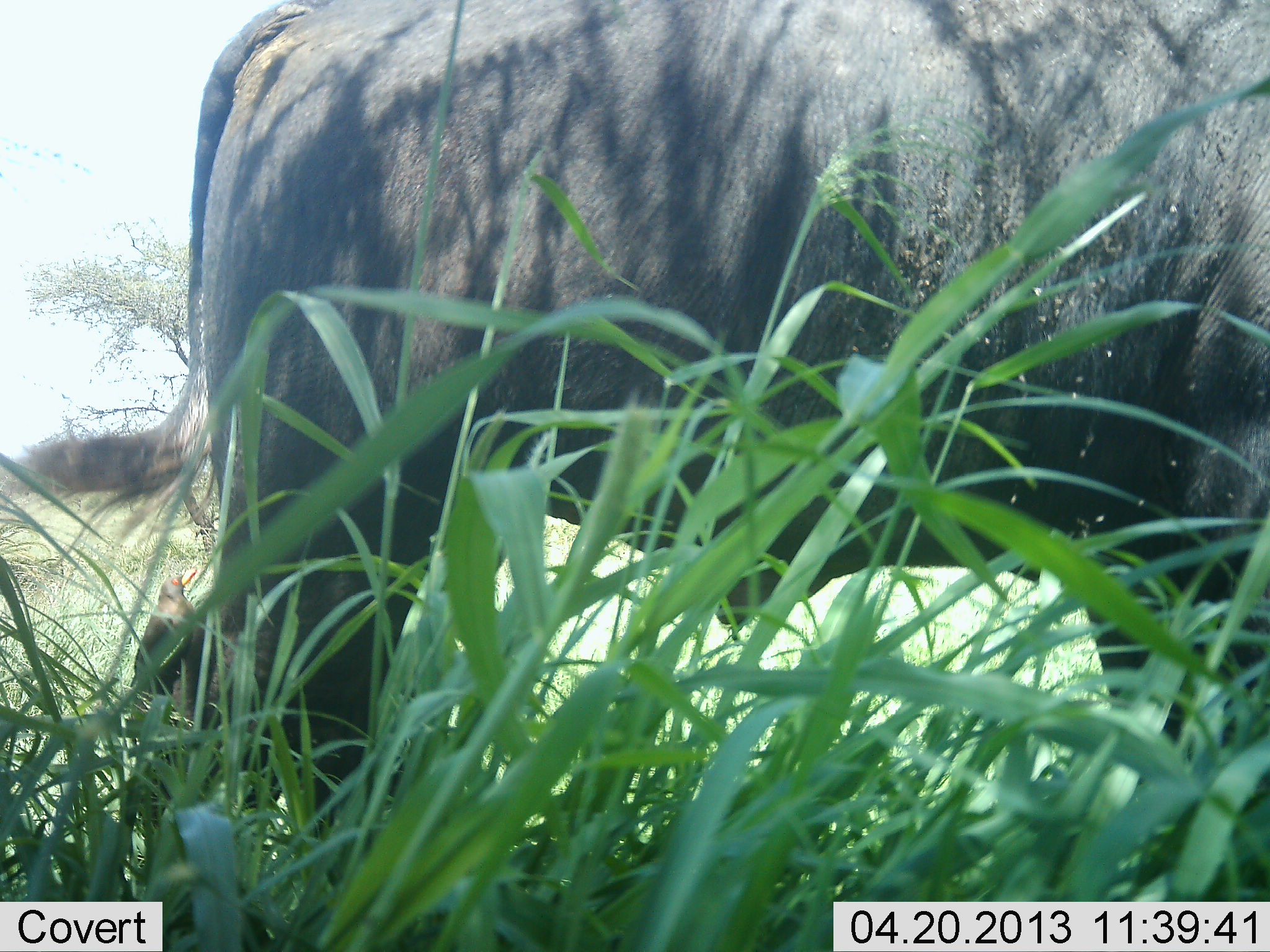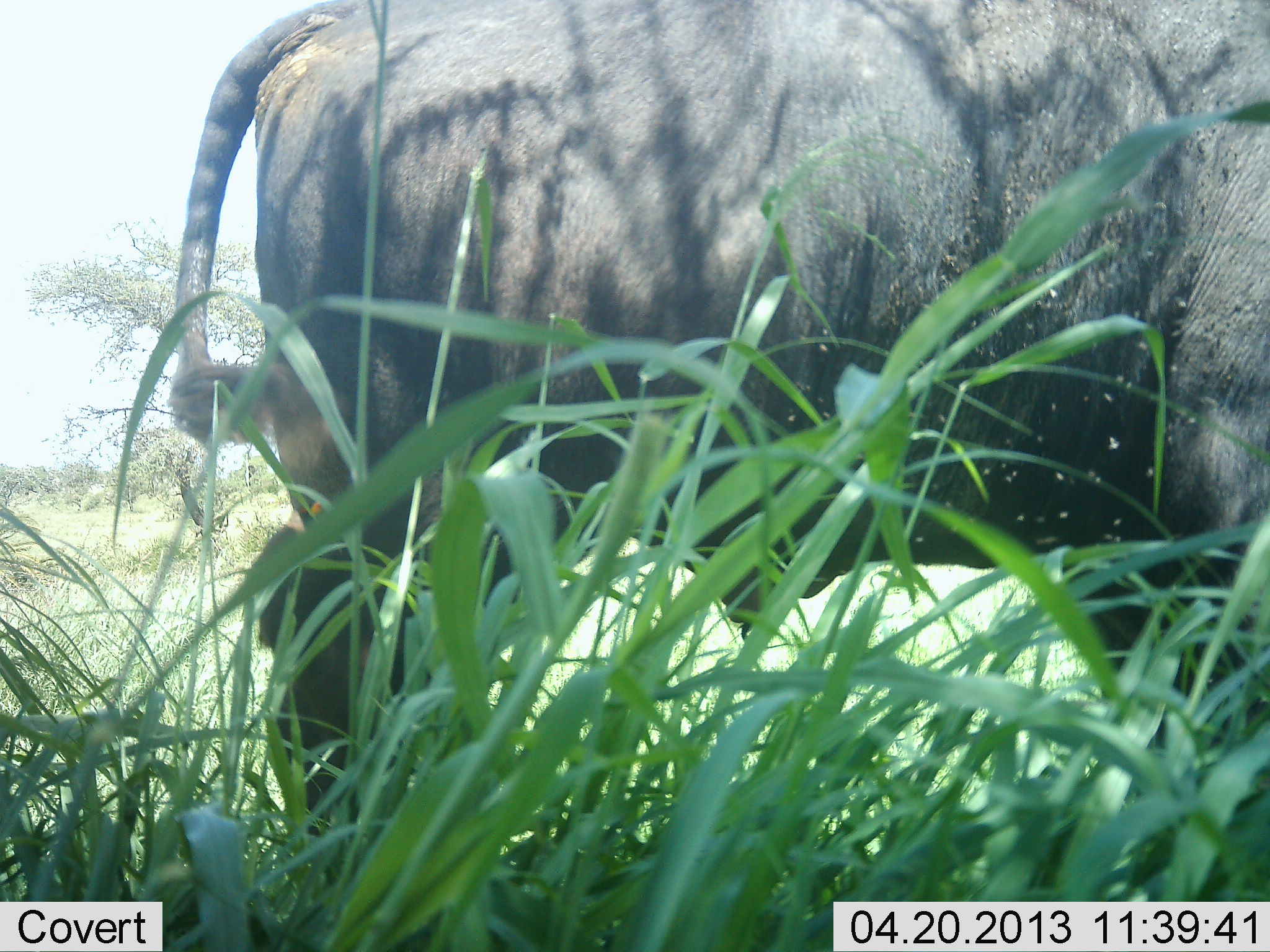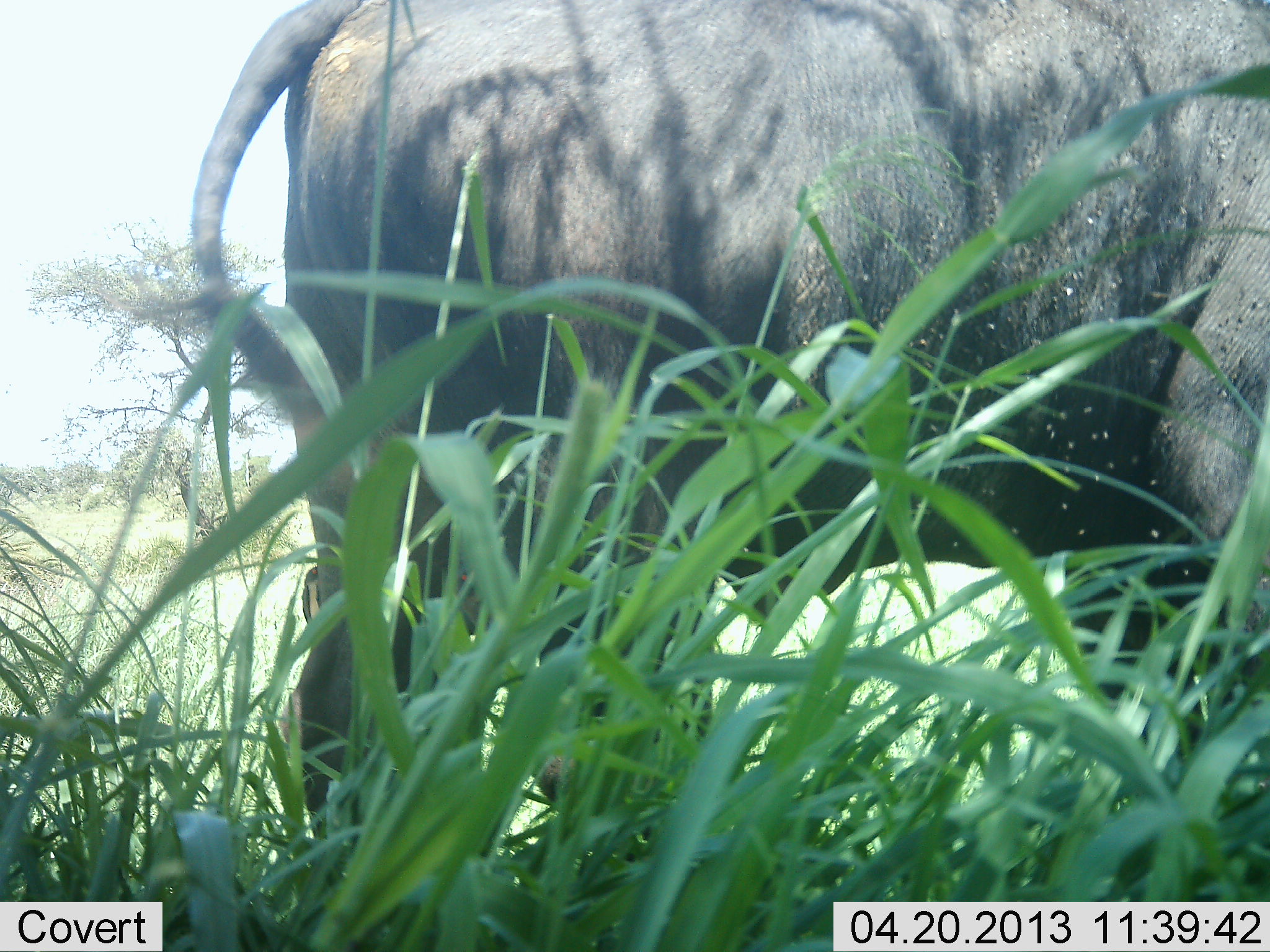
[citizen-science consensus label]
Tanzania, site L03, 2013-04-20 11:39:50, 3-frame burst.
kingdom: Animalia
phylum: Chordata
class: Mammalia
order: Artiodactyla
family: Bovidae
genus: Syncerus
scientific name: Syncerus caffer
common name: cape buffalo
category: buffalo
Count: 1.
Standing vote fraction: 88%.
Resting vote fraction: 0%.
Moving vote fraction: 12%.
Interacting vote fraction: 0%.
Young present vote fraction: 0%.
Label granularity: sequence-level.